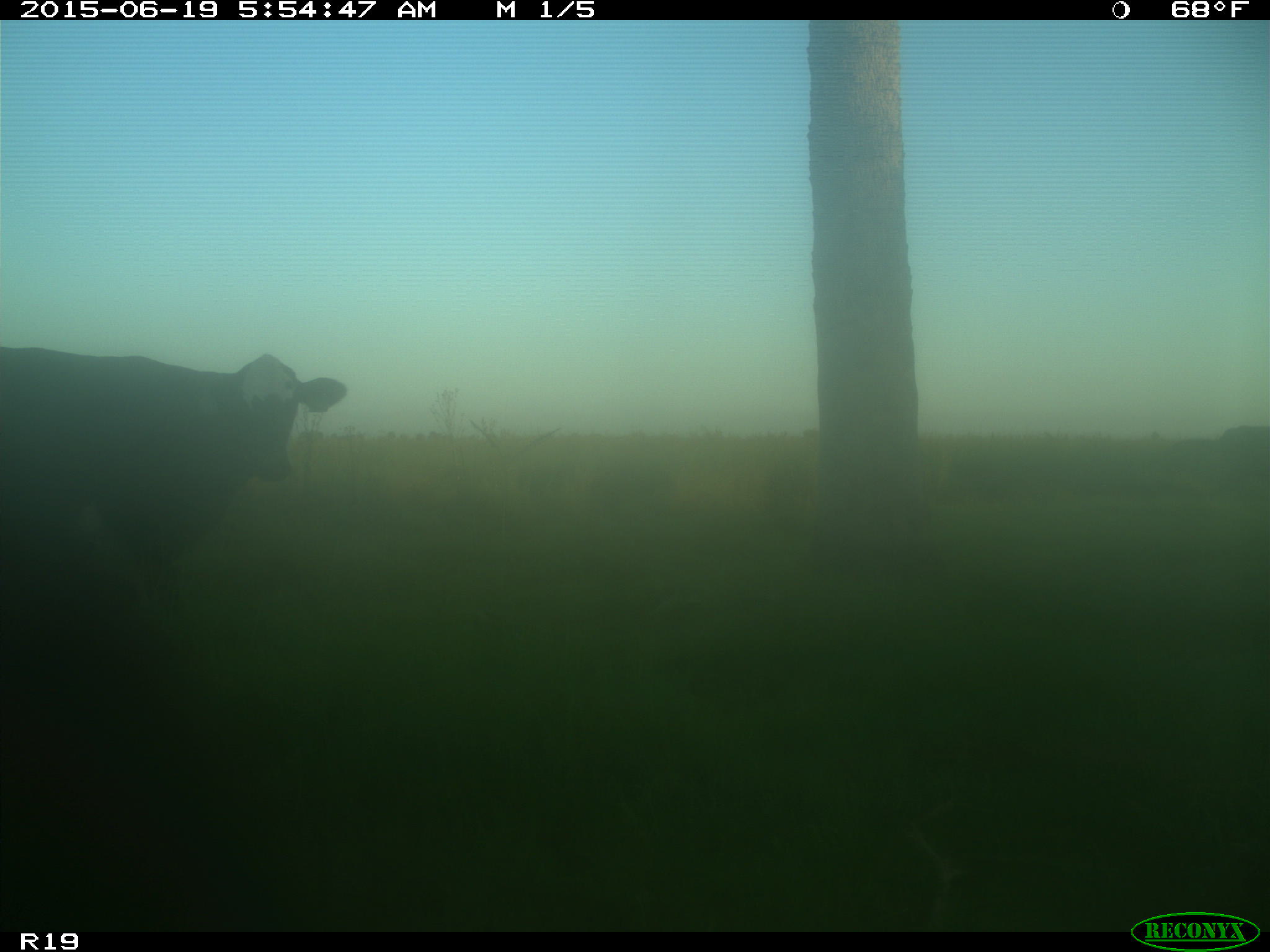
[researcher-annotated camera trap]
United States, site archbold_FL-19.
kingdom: Animalia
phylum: Chordata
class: Mammalia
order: Artiodactyla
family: Bovidae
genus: Bos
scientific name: Bos taurus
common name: domestic cow